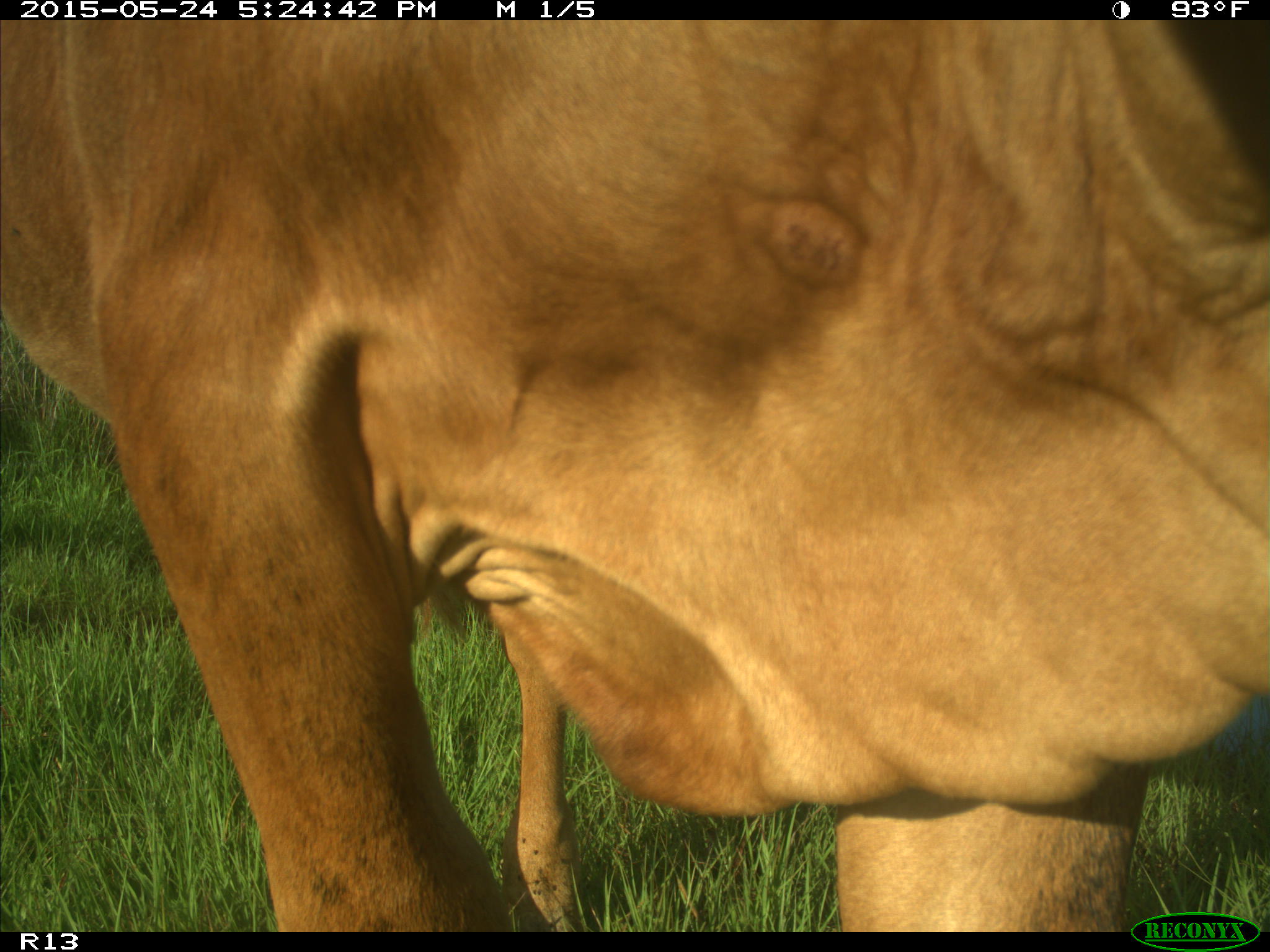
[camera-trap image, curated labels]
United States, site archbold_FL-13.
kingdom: Animalia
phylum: Chordata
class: Mammalia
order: Artiodactyla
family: Bovidae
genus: Bos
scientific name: Bos taurus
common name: domestic cow